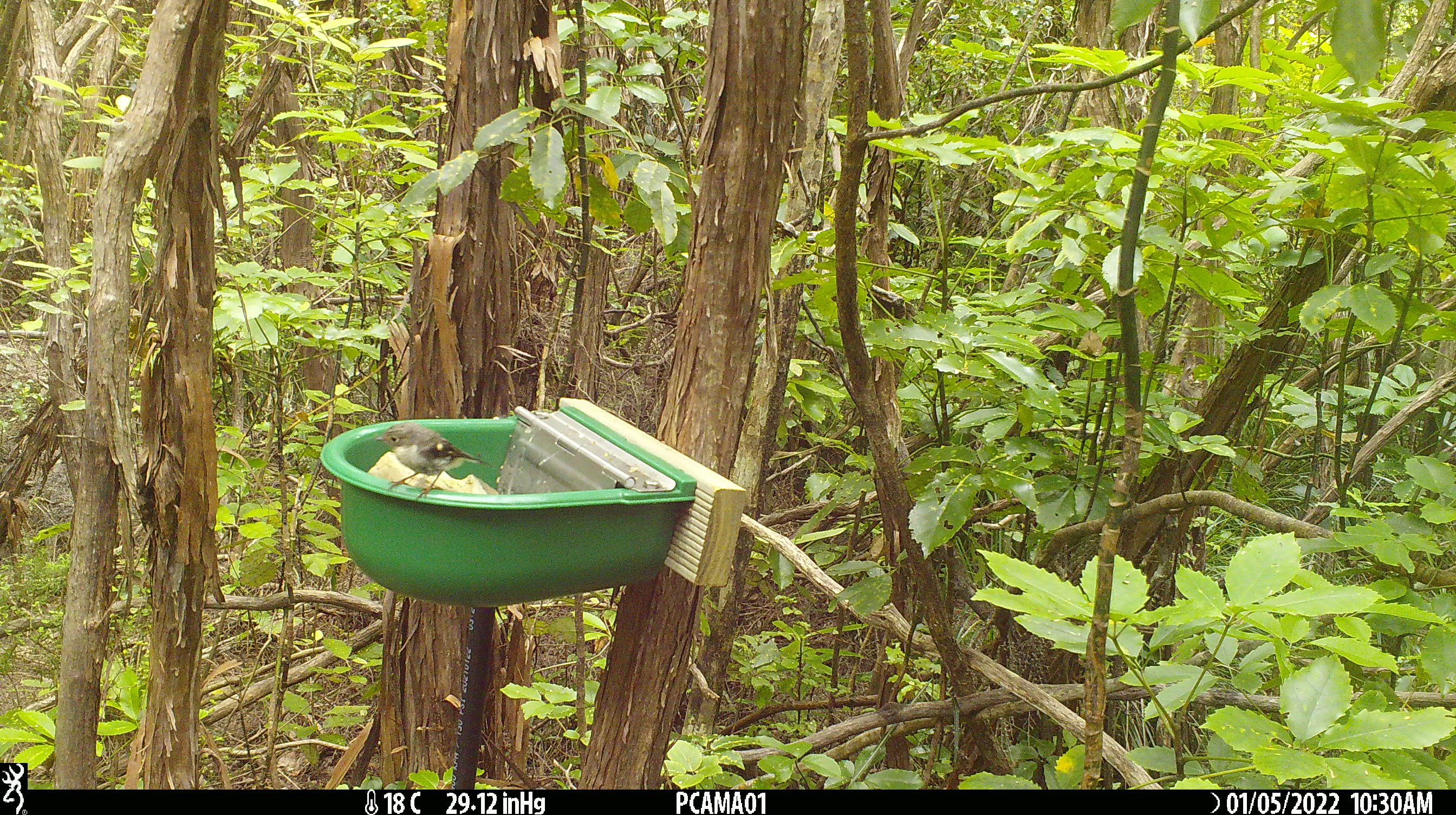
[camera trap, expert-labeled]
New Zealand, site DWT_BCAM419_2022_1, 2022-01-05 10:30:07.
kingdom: Animalia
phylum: Chordata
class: Aves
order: Passeriformes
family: Petroicidae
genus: Petroica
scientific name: Petroica macrocephala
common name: tomtit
Tomtit (Petroica macrocephala).